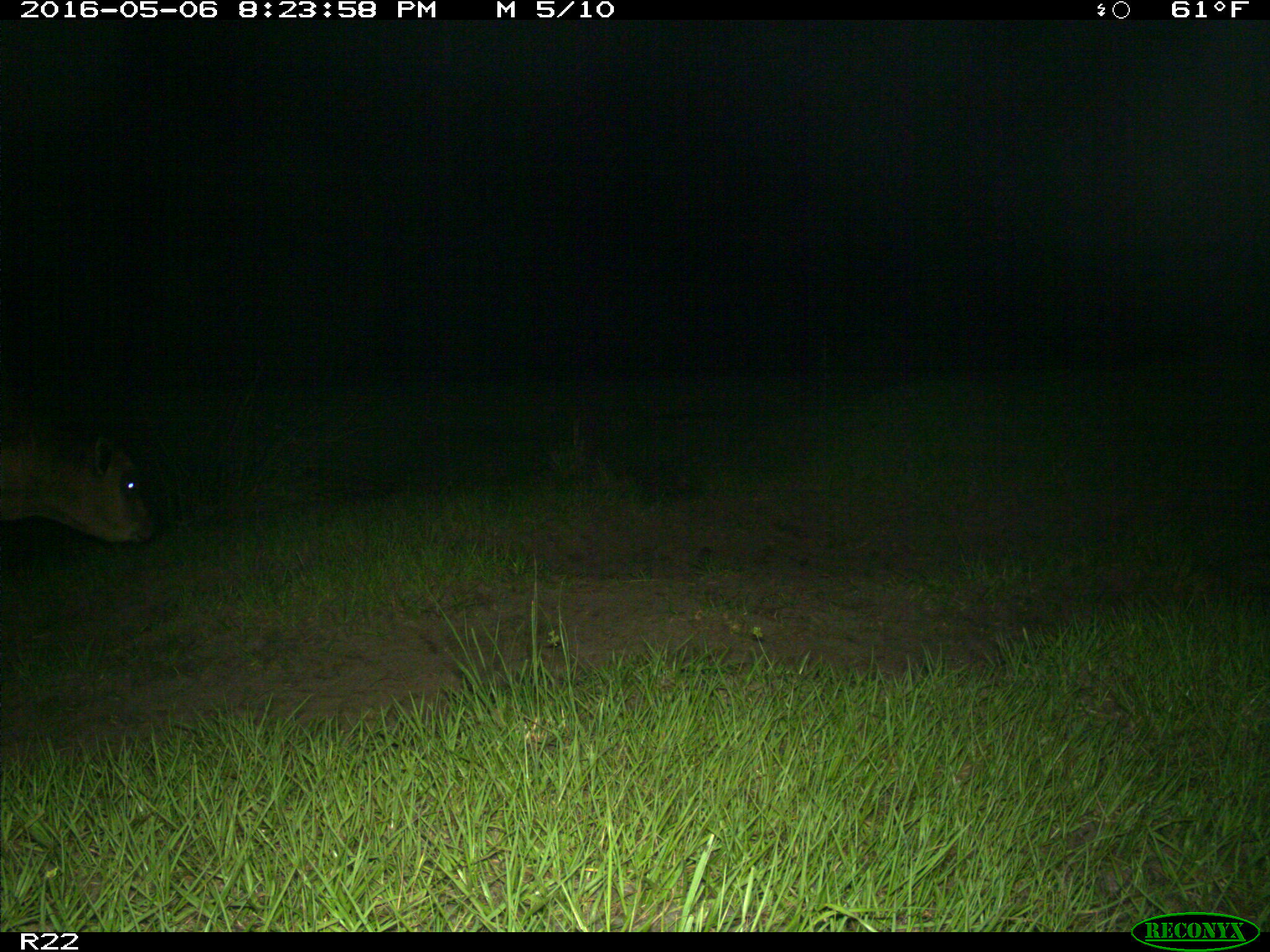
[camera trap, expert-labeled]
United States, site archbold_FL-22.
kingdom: Animalia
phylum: Chordata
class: Mammalia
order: Artiodactyla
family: Bovidae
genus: Bos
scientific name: Bos taurus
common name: domestic cow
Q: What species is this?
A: Bos taurus (domestic cow).